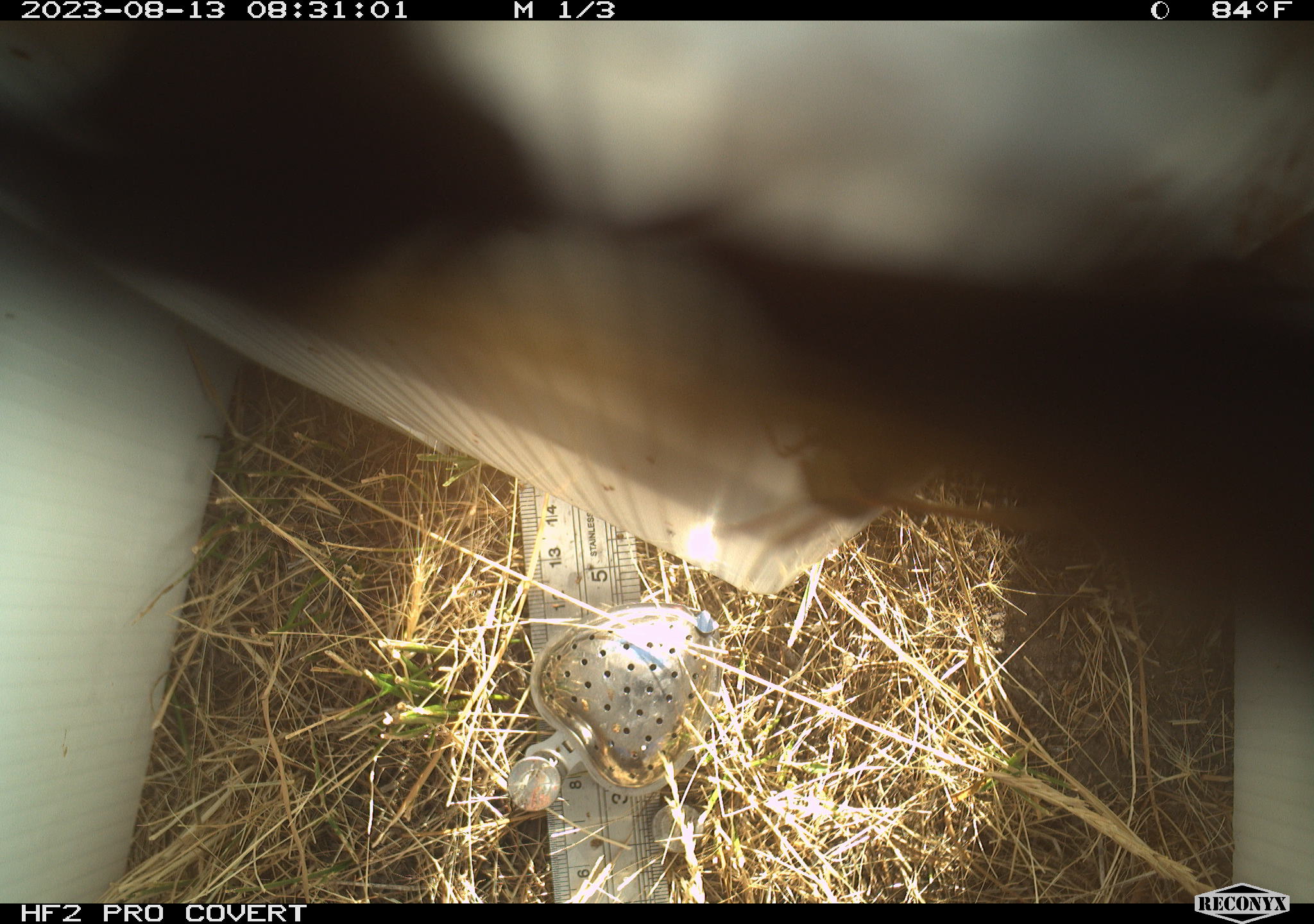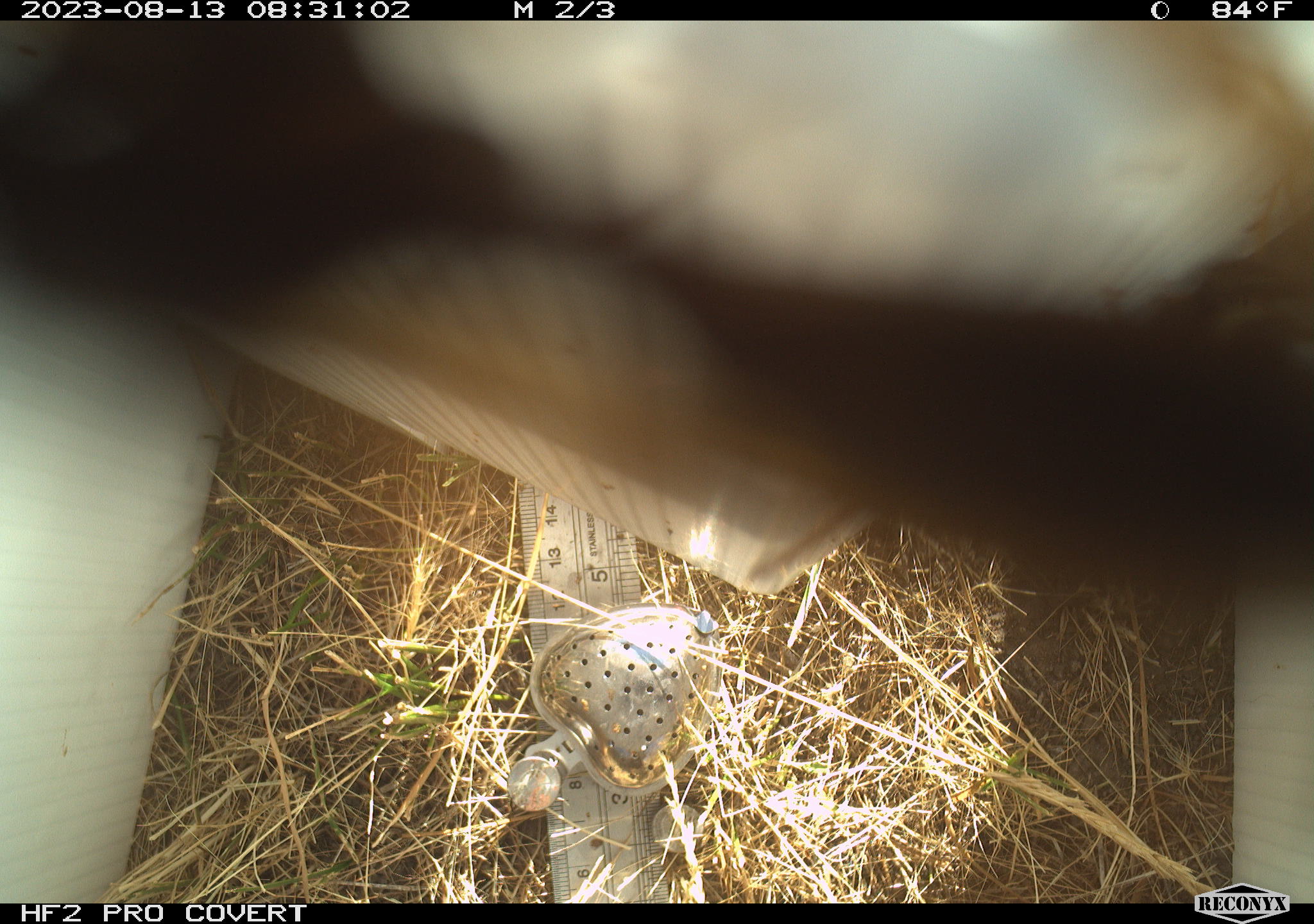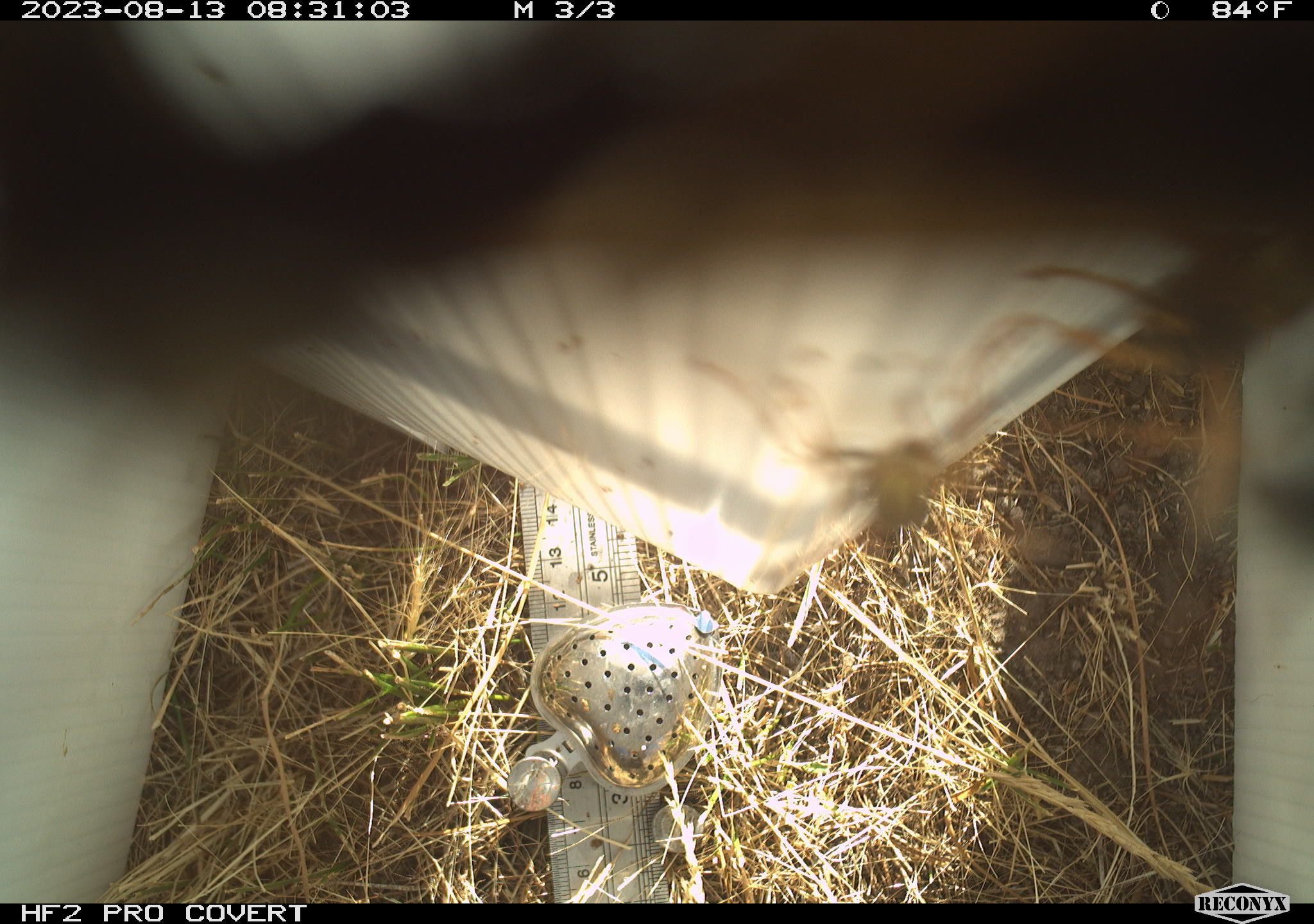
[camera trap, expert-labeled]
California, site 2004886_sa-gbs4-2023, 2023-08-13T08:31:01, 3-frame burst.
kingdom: Animalia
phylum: Arthropoda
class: Insecta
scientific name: Insecta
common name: insect